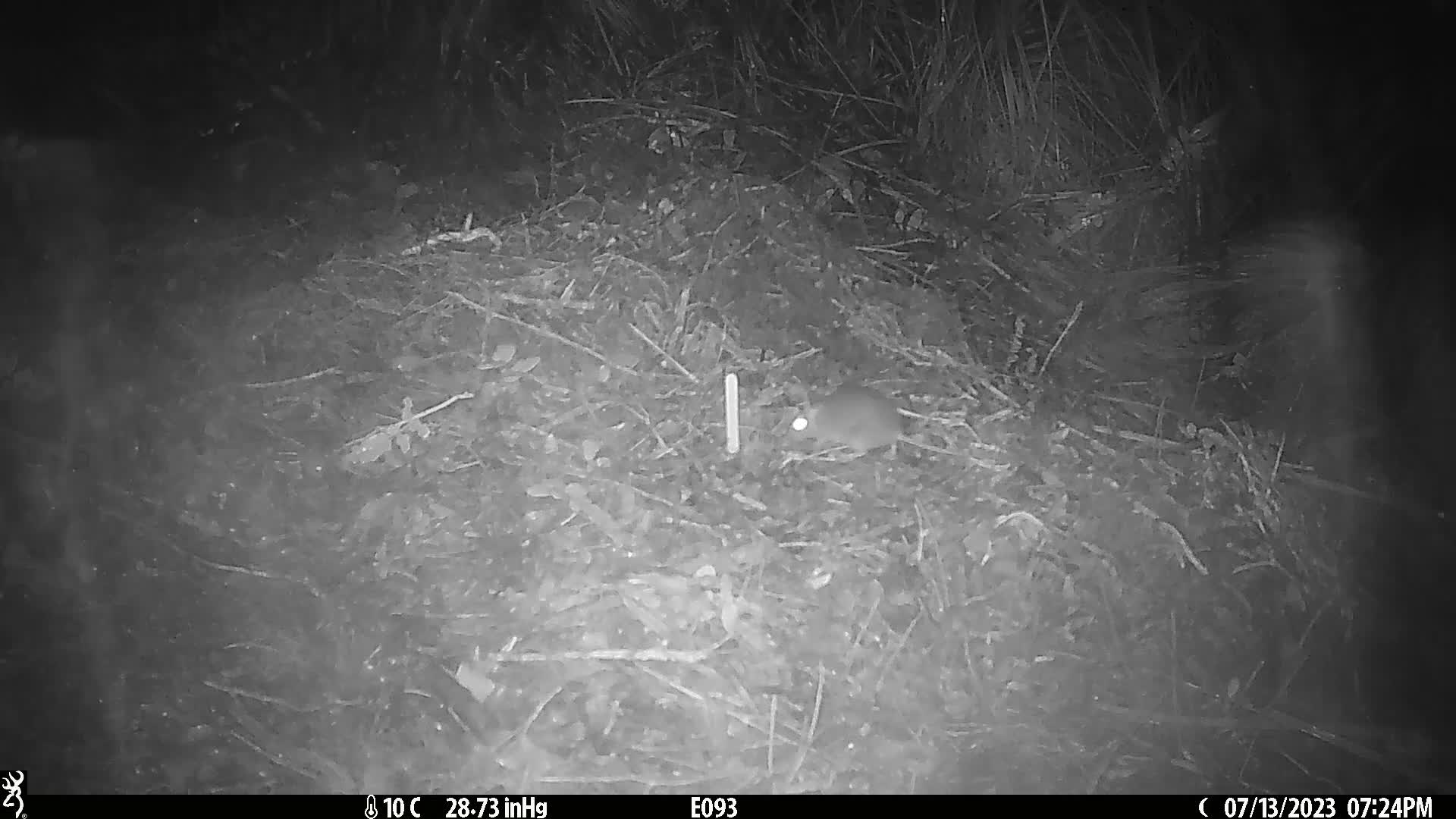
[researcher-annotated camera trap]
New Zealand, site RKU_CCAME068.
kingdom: Animalia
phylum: Chordata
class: Mammalia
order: Rodentia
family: Muridae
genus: Rattus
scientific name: Rattus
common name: rat